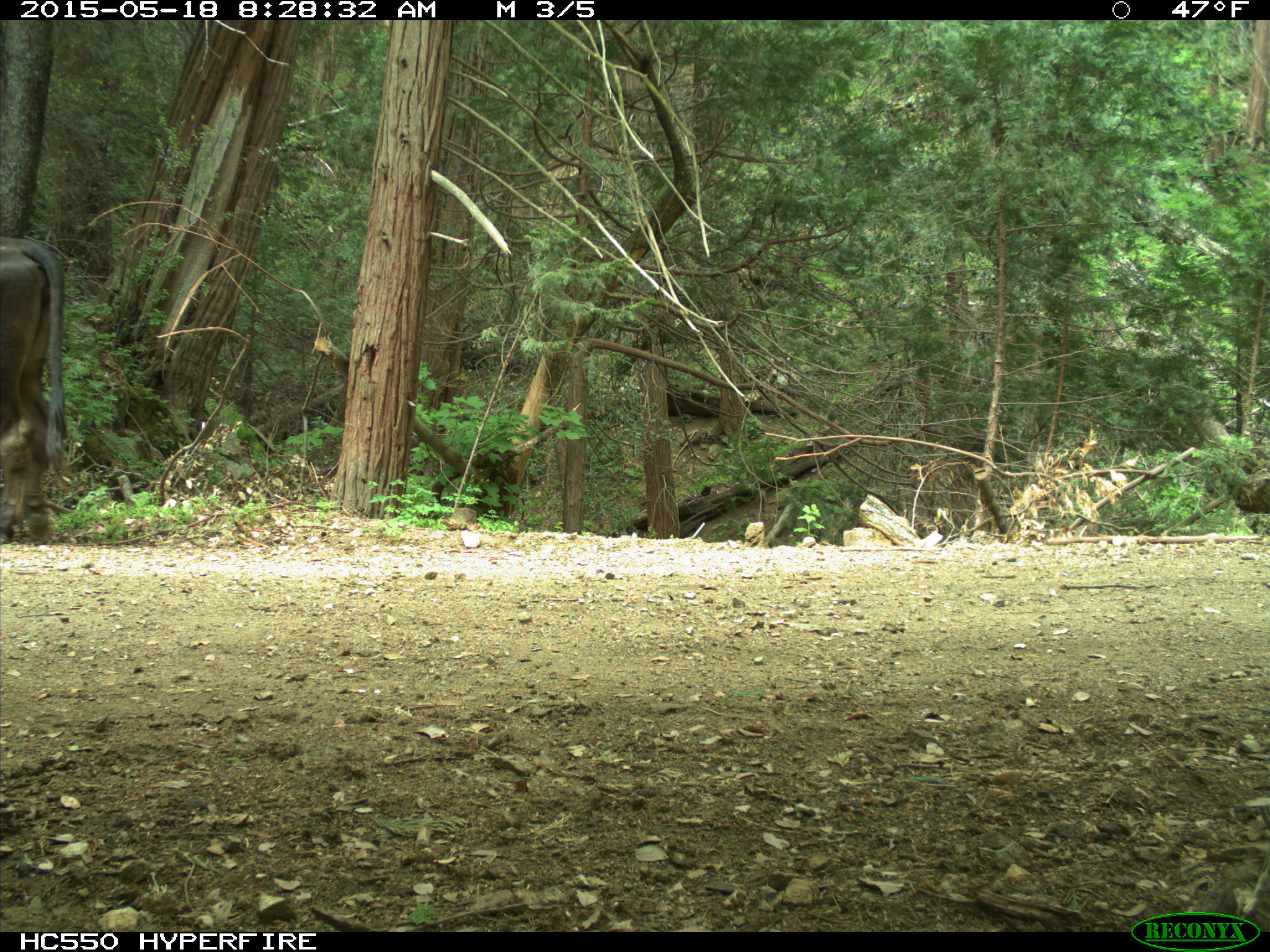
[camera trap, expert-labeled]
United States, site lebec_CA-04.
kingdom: Animalia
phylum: Chordata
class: Mammalia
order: Artiodactyla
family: Bovidae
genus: Bos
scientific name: Bos taurus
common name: domestic cow